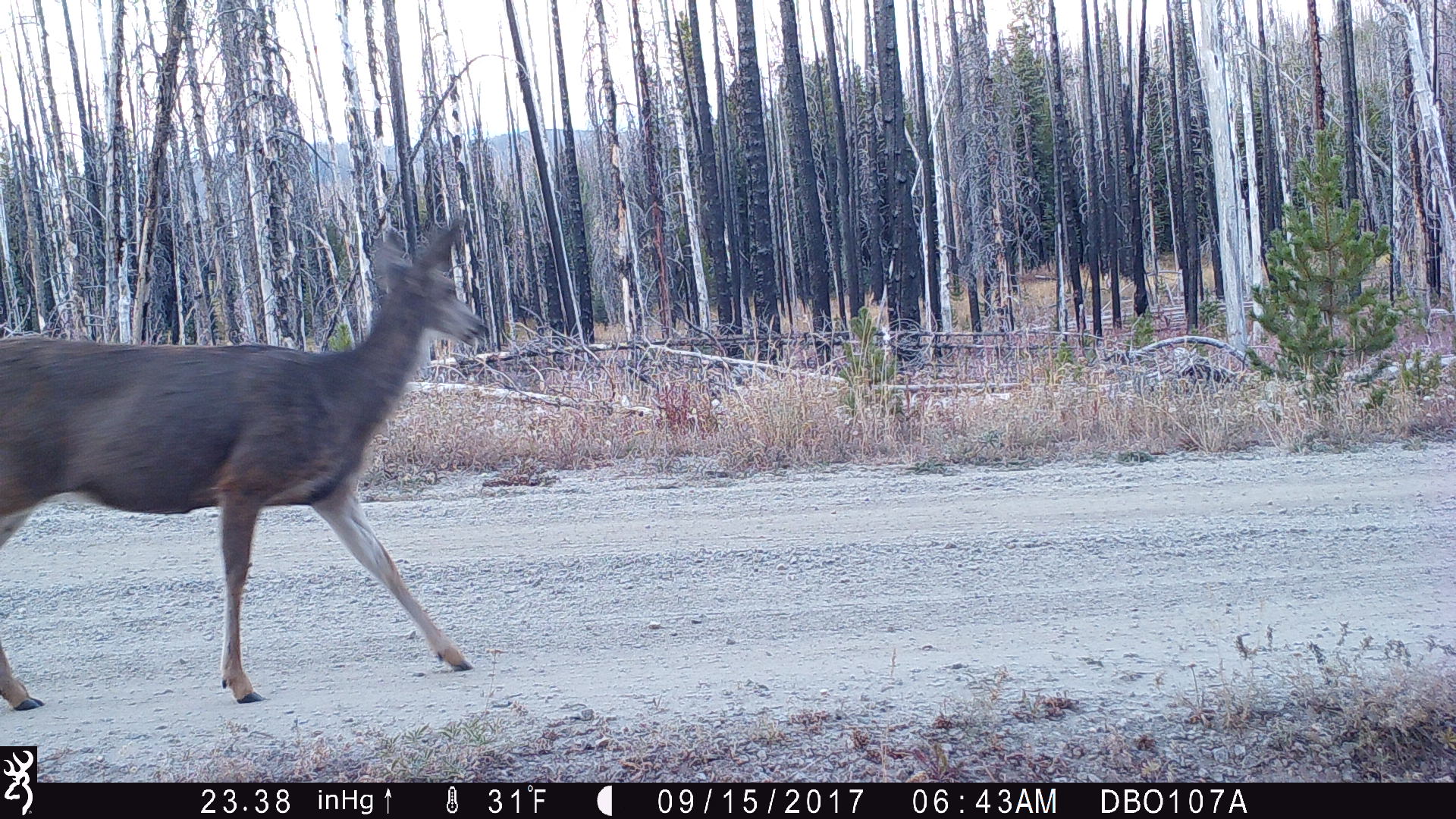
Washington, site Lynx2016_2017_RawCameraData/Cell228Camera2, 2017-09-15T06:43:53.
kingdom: Animalia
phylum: Chordata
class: Mammalia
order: Artiodactyla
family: Cervidae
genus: Odocoileus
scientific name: Odocoileus hemionus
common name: mule deer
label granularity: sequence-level